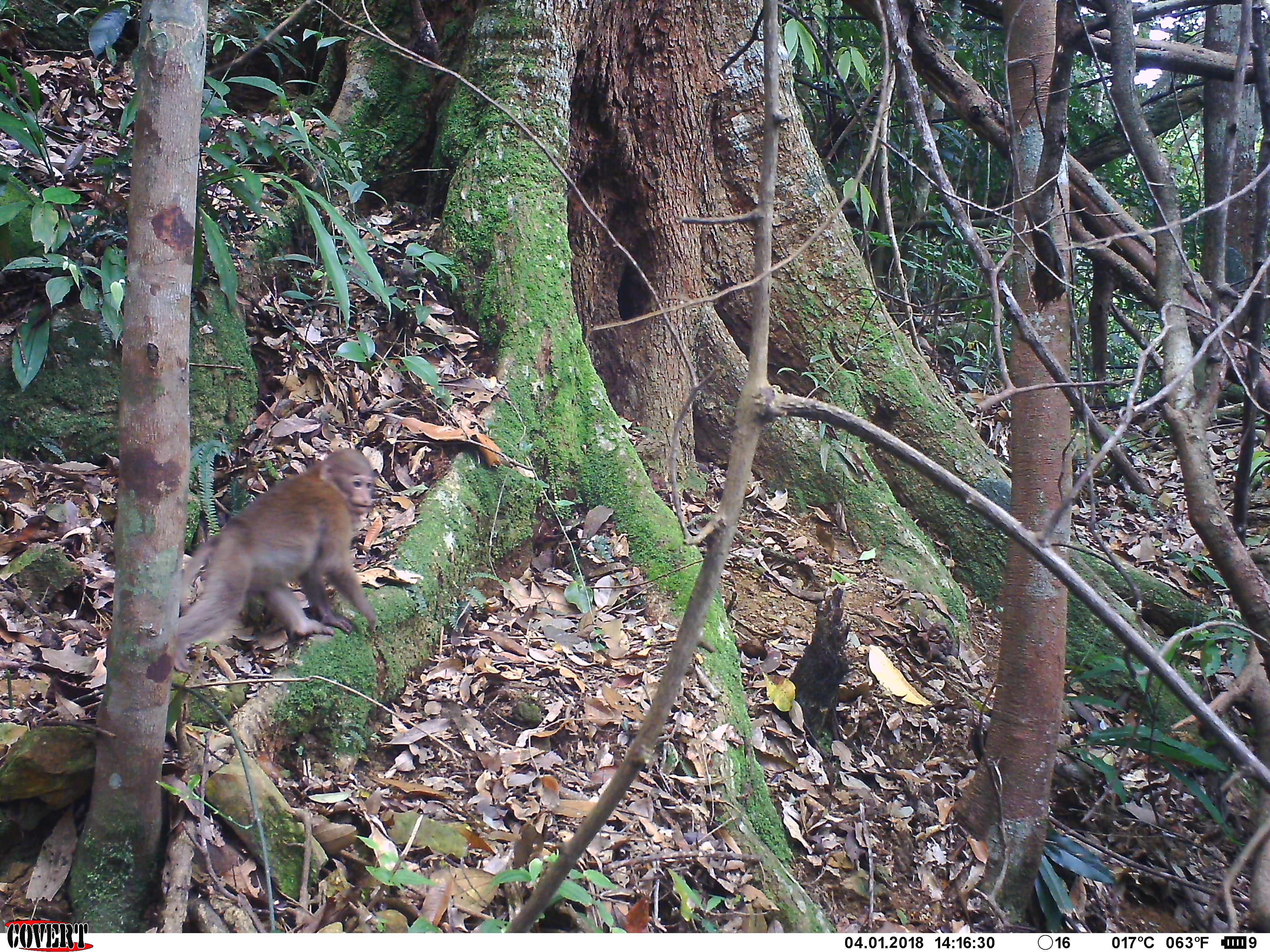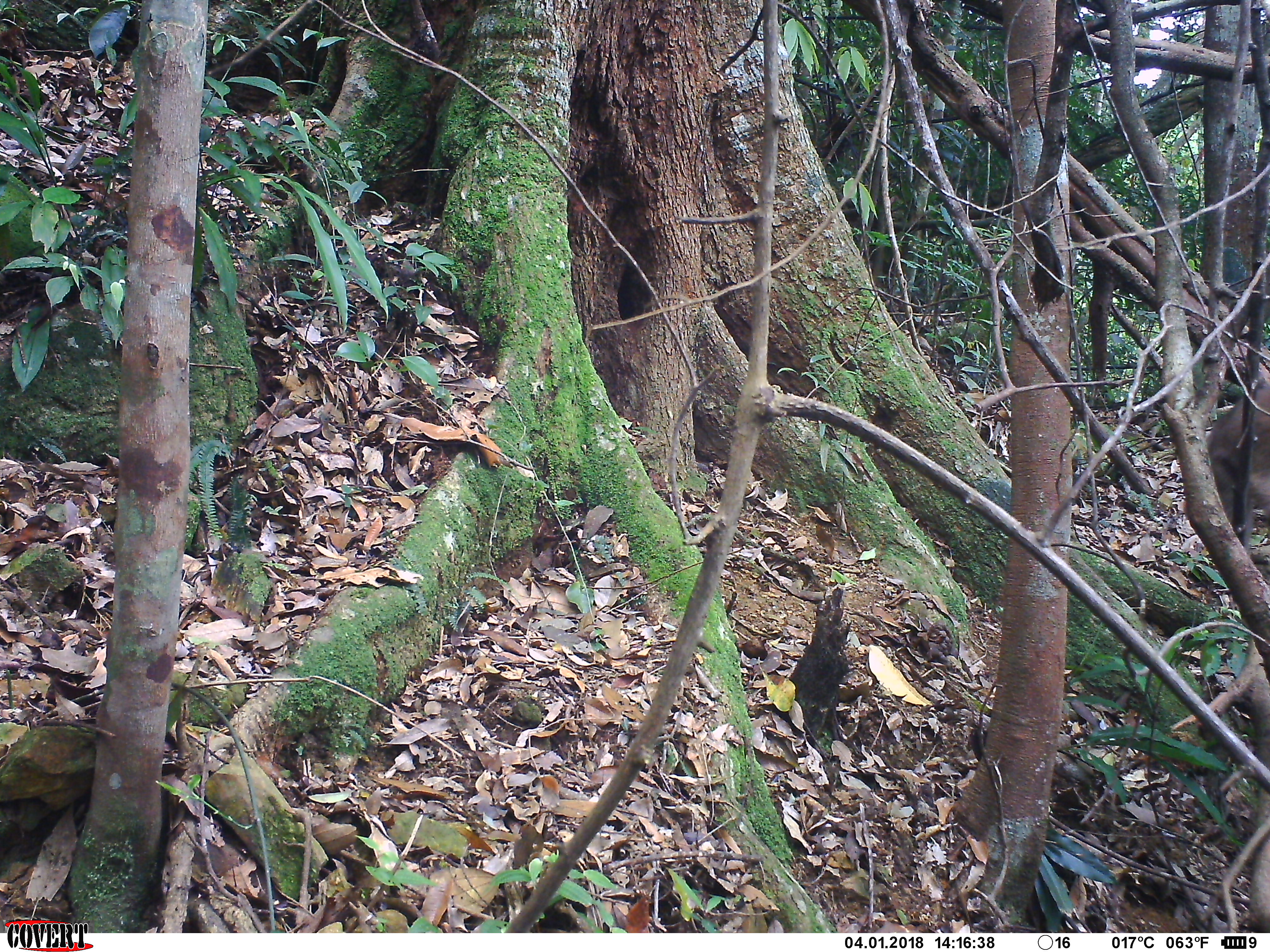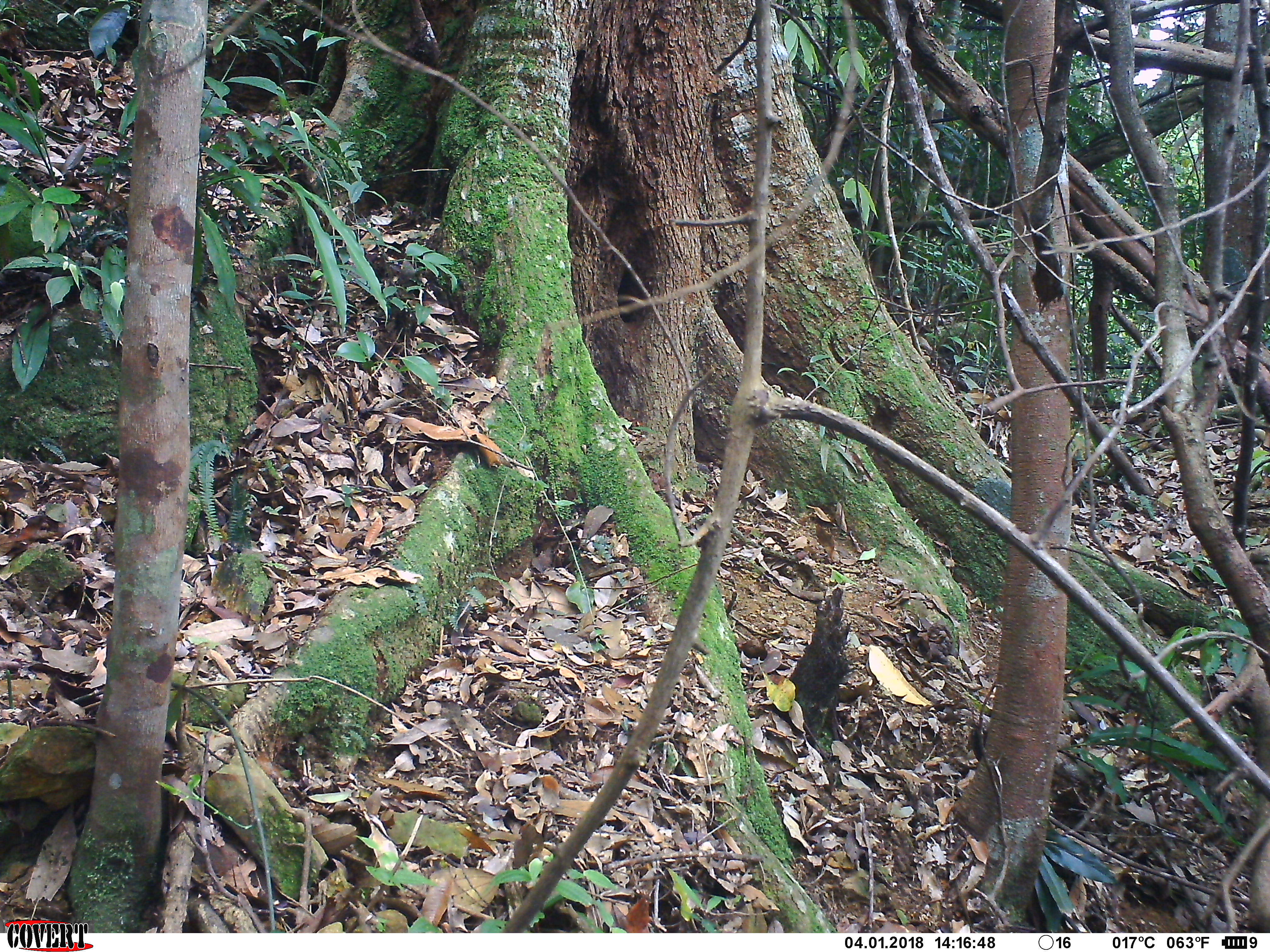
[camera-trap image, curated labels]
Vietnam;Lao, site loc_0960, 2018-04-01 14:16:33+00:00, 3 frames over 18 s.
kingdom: Animalia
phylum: Chordata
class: Mammalia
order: Primates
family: Cercopithecidae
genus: Macaca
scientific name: Macaca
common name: macaque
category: macaque not stump tailed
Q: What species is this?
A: Macaque not stump tailed (macaque) (Macaca).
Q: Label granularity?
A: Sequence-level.